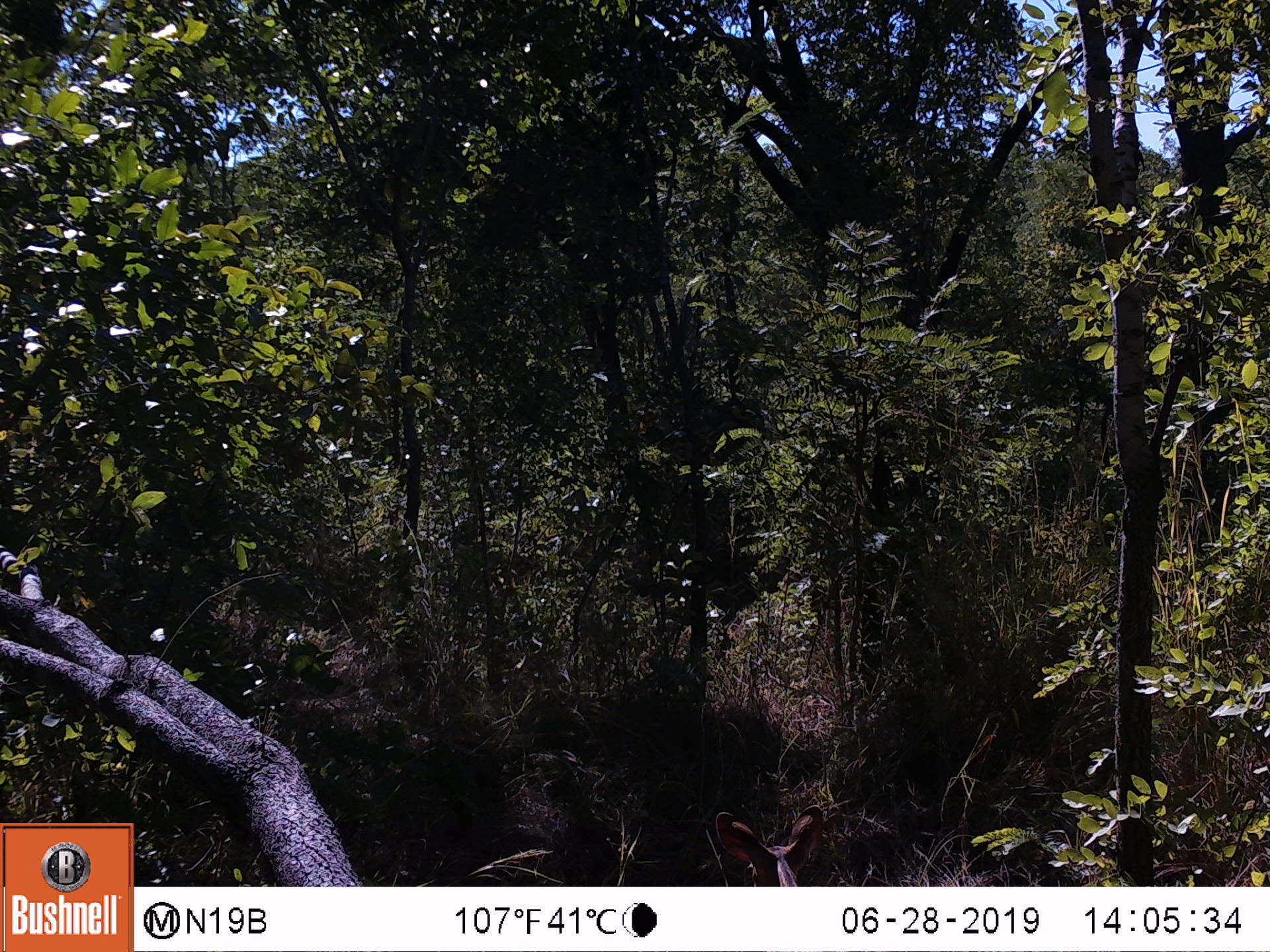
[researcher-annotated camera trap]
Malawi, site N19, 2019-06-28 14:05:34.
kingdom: Animalia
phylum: Chordata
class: Mammalia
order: Artiodactyla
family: Bovidae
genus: Tragelaphus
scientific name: Tragelaphus sylvaticus sylvaticus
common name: cape bushbuck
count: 1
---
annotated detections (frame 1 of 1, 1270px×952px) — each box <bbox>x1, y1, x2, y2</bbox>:
cape bushbuck: <bbox>709, 799, 830, 885</bbox>